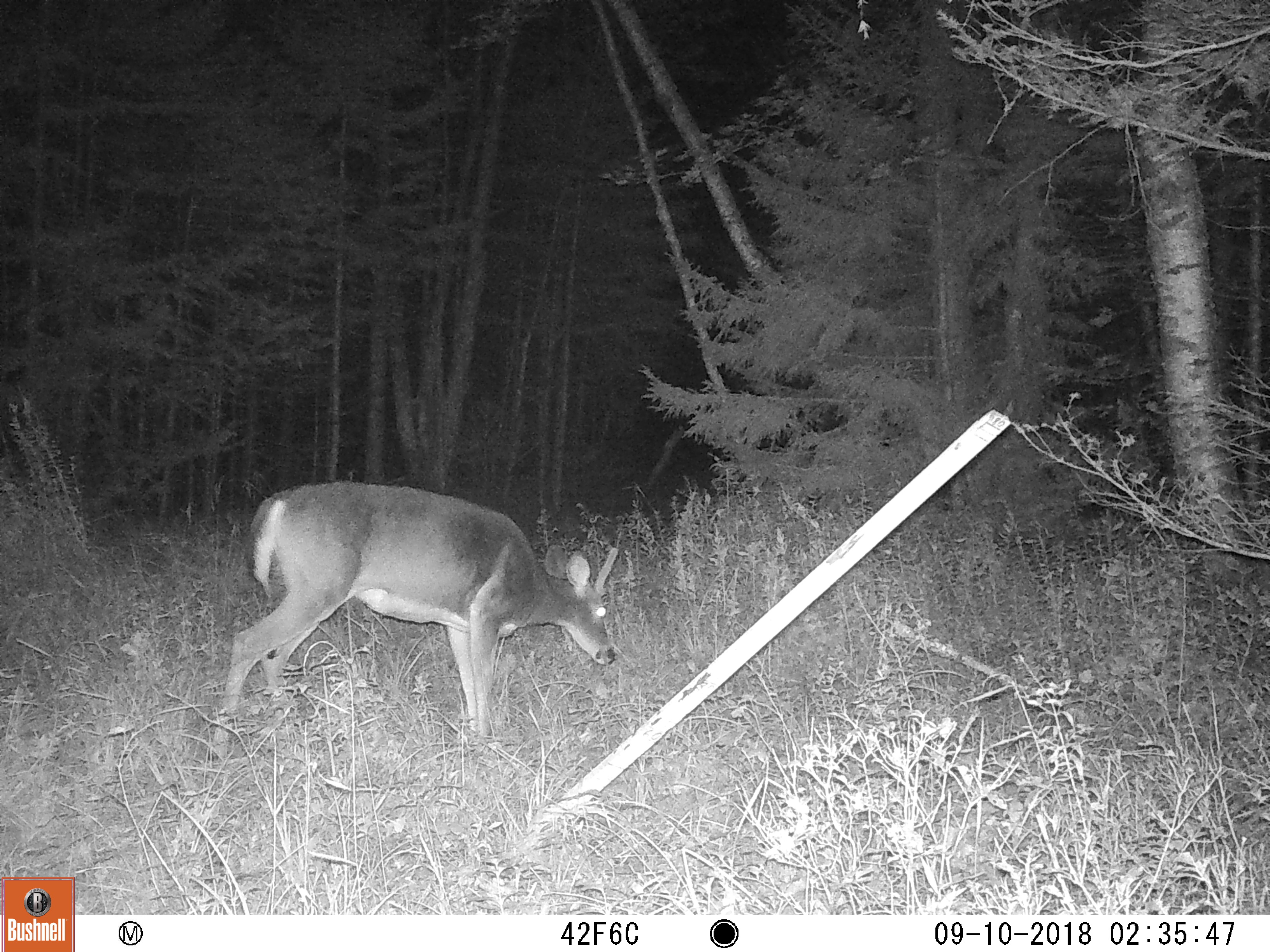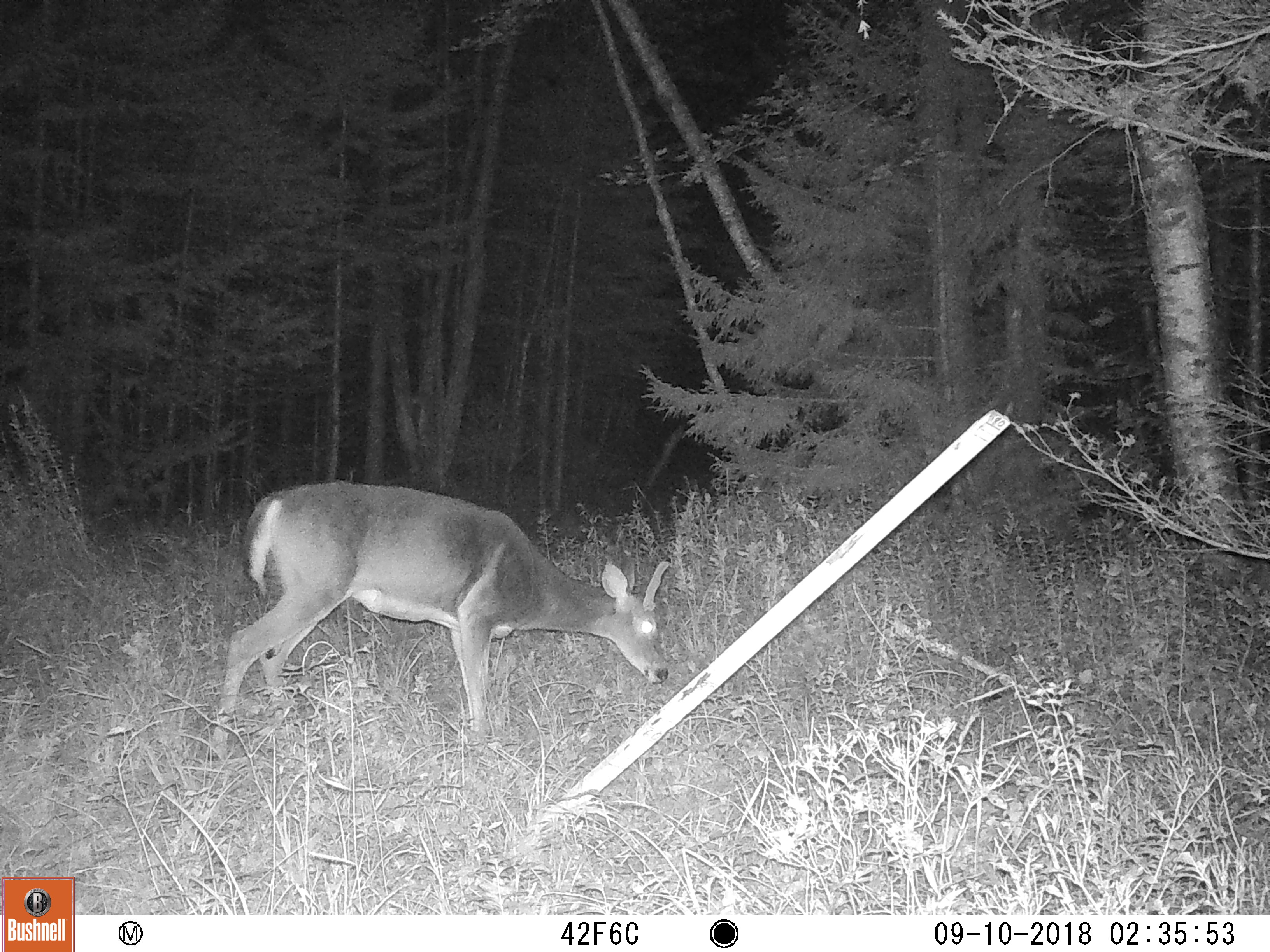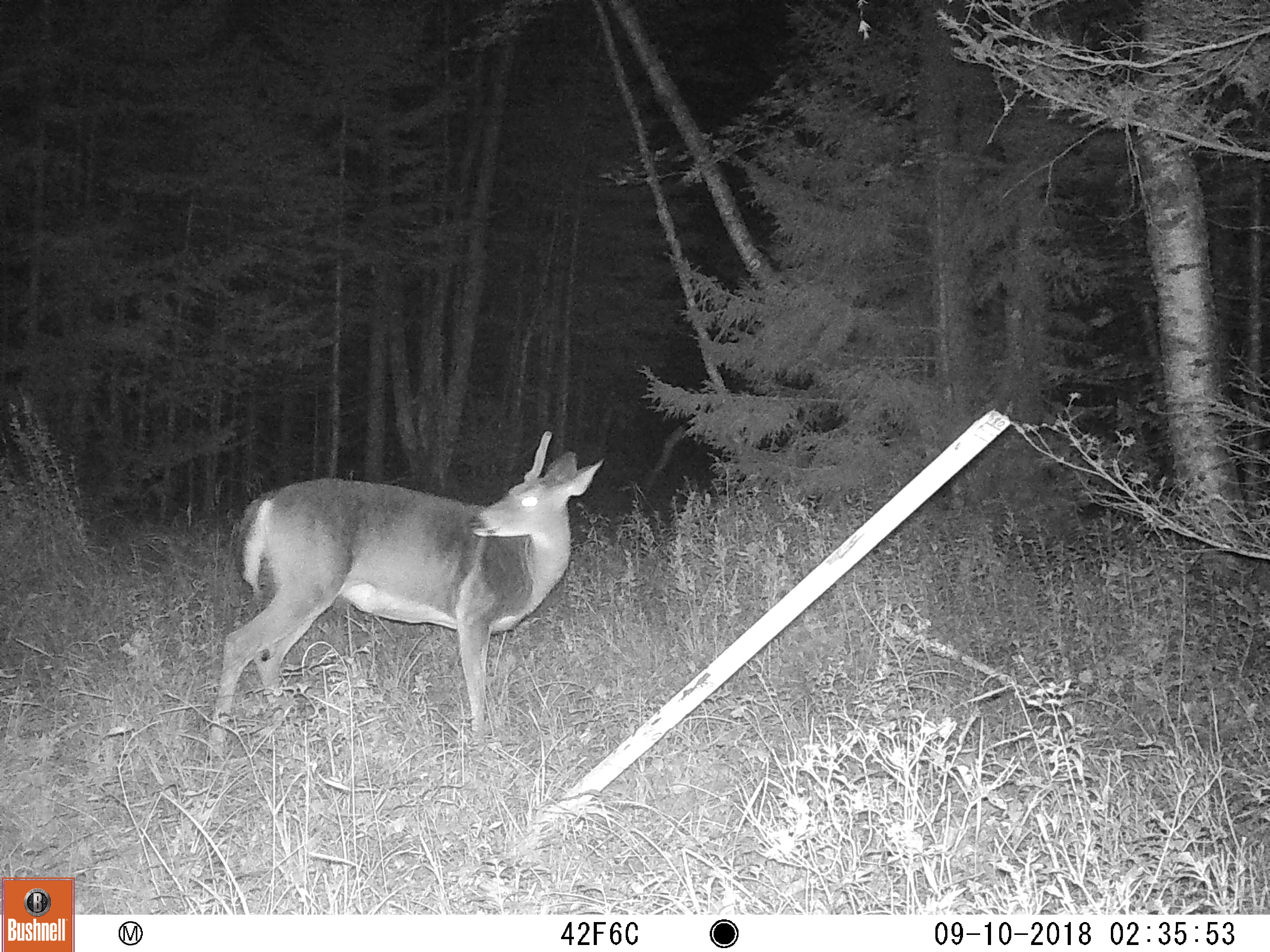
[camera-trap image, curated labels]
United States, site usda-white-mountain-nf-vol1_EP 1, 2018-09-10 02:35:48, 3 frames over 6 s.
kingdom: Animalia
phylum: Chordata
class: Mammalia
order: Artiodactyla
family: Cervidae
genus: Odocoileus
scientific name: Odocoileus virginianus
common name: white-tailed deer